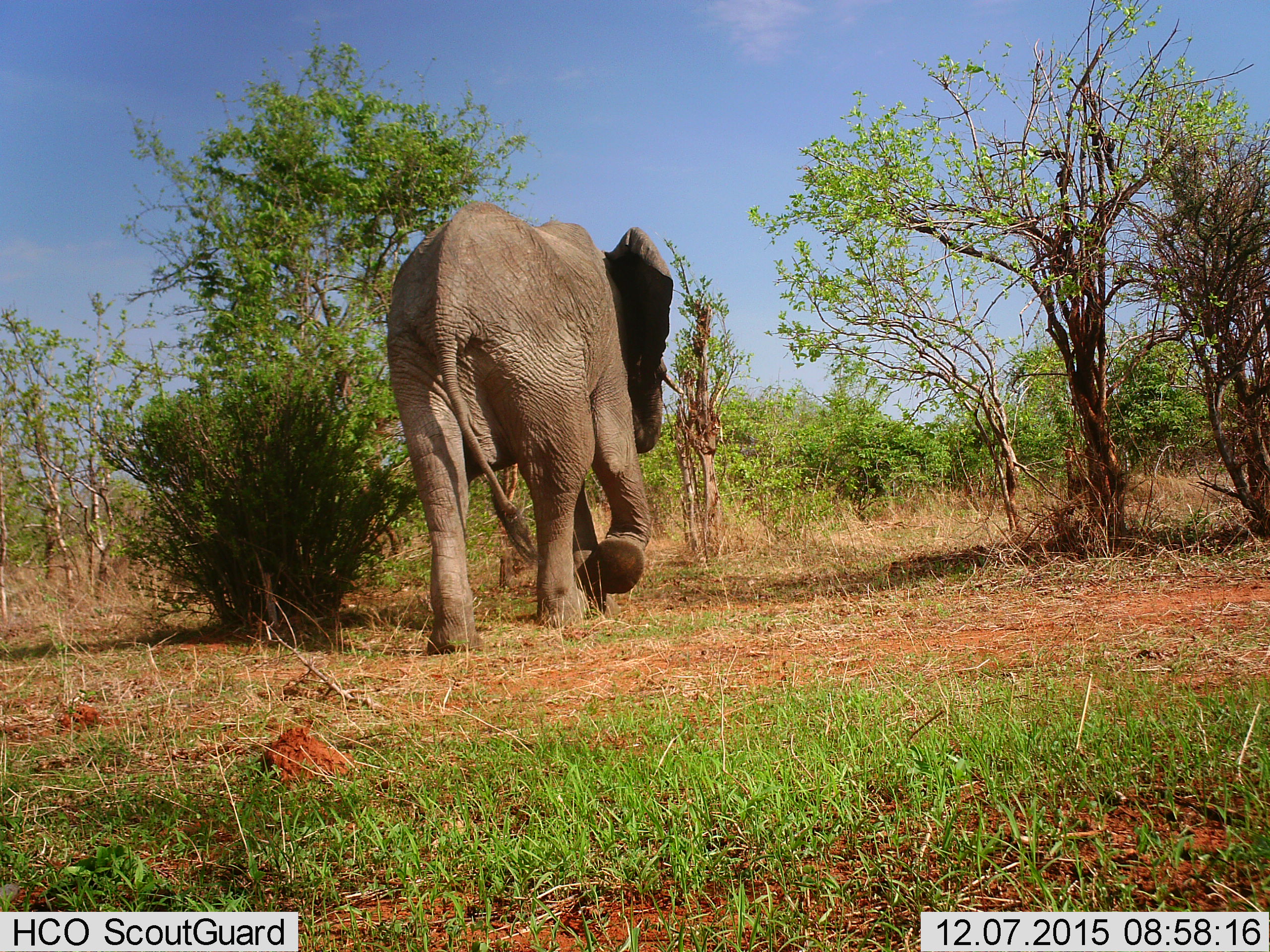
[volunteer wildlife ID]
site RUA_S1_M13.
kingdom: Animalia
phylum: Chordata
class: Mammalia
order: Proboscidea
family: Elephantidae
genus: Loxodonta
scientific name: Loxodonta africana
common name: african bush elephant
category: elephant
Elephant (african bush elephant) (Loxodonta africana), count 1. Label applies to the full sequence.